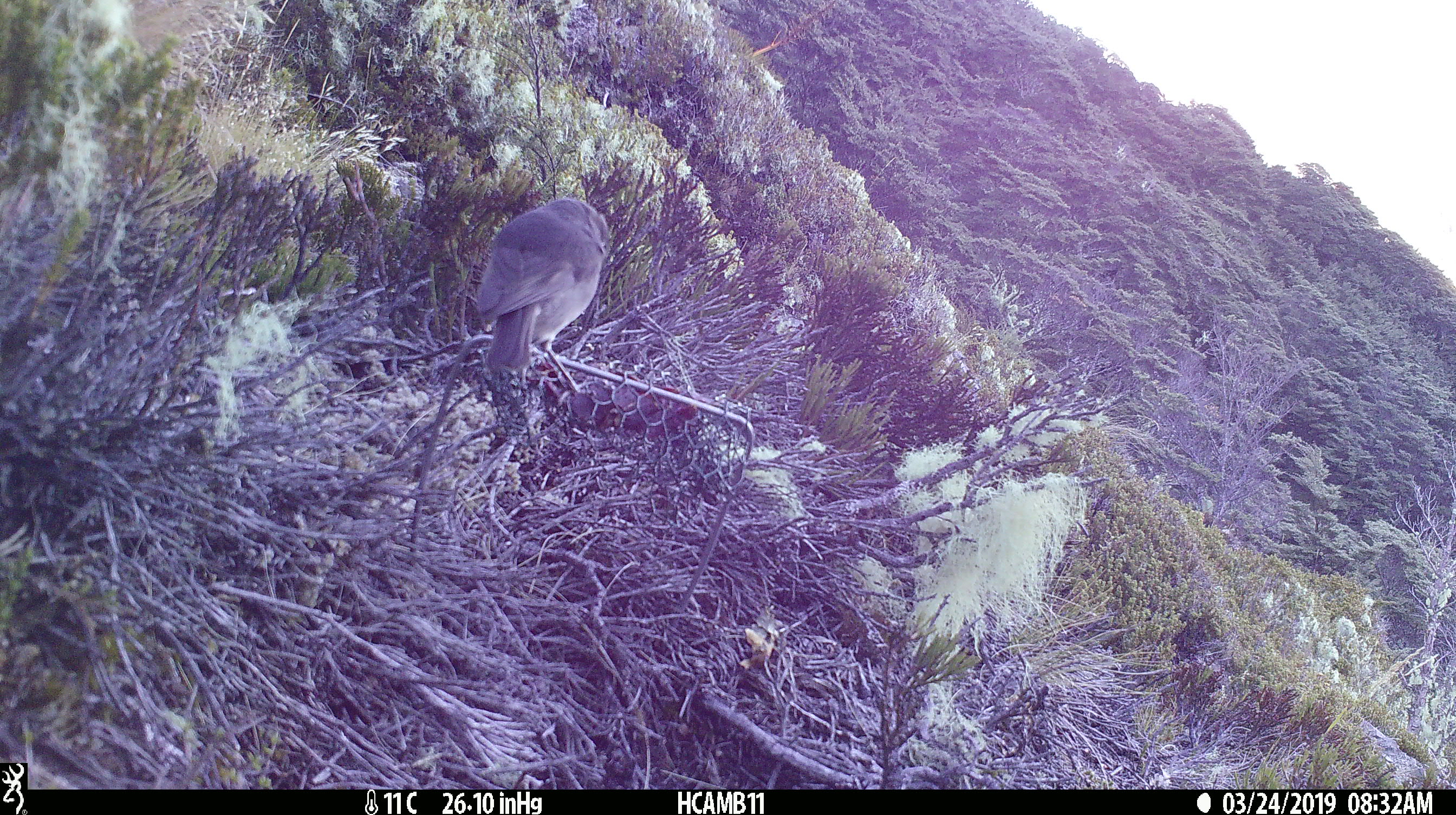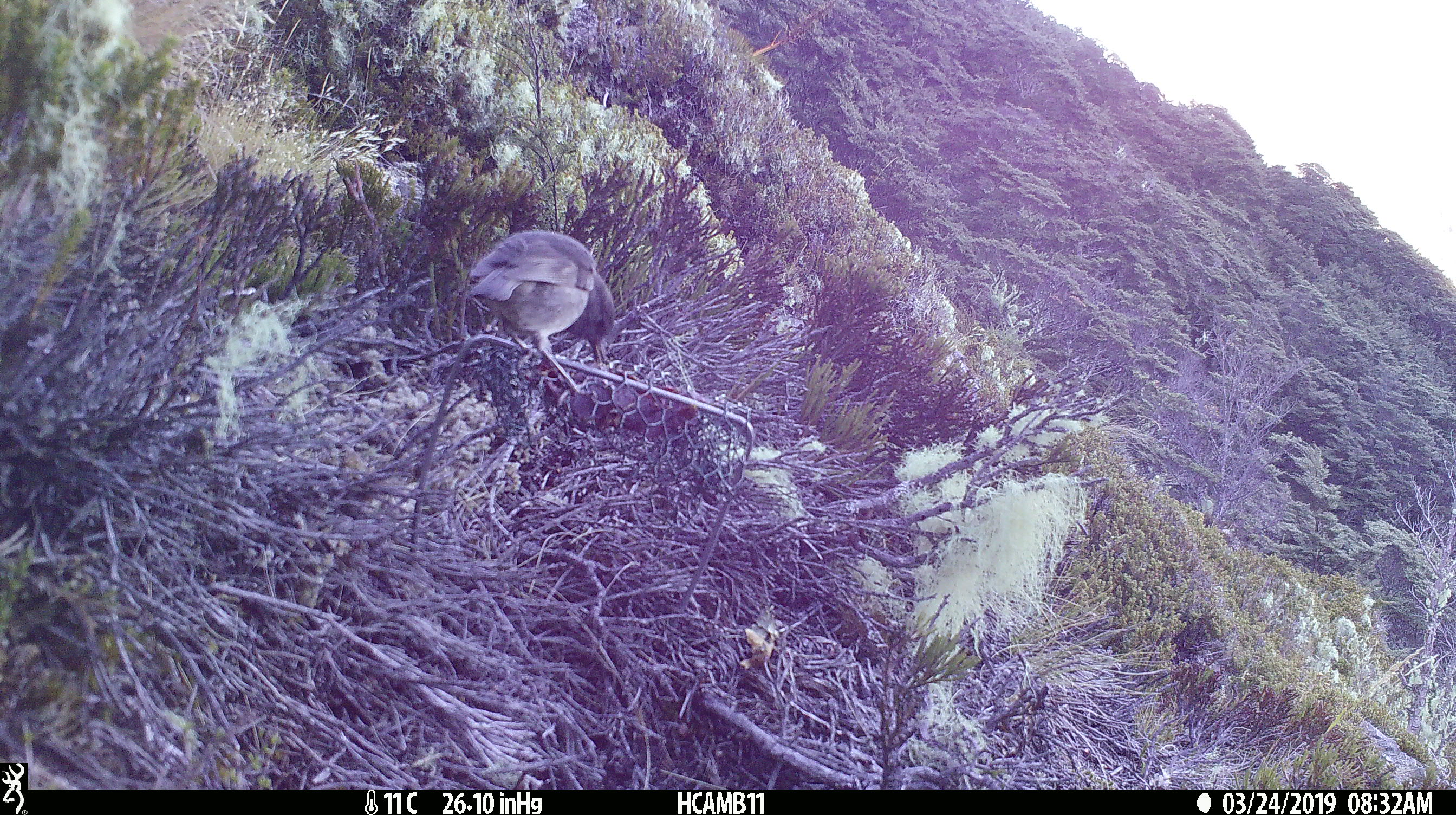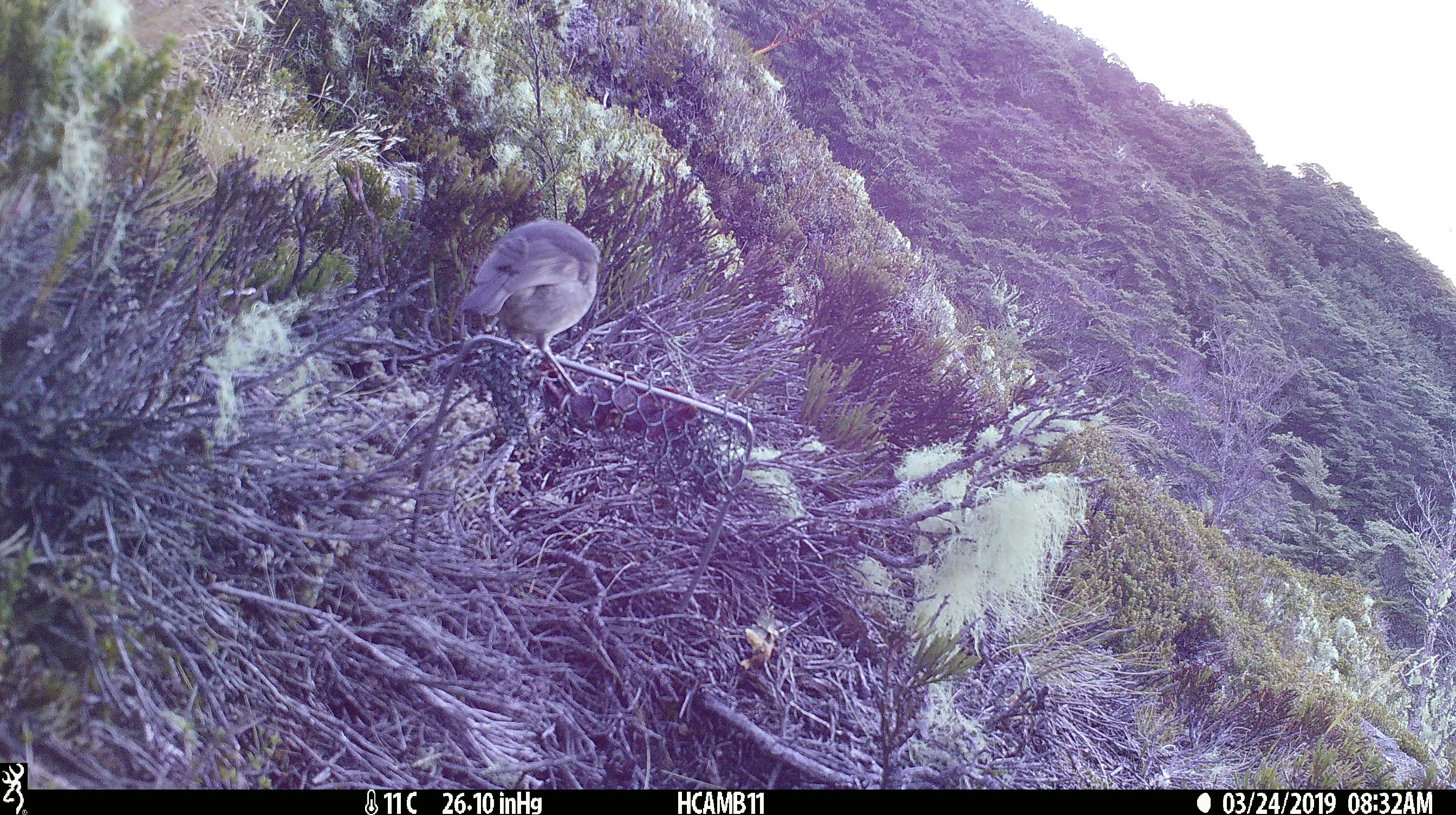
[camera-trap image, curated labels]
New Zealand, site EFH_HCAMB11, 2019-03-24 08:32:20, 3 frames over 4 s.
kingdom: Animalia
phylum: Chordata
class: Aves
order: Passeriformes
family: Petroicidae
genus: Petroica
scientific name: Petroica australis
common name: new zealand robin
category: robin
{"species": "robin (new zealand robin) (Petroica australis)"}